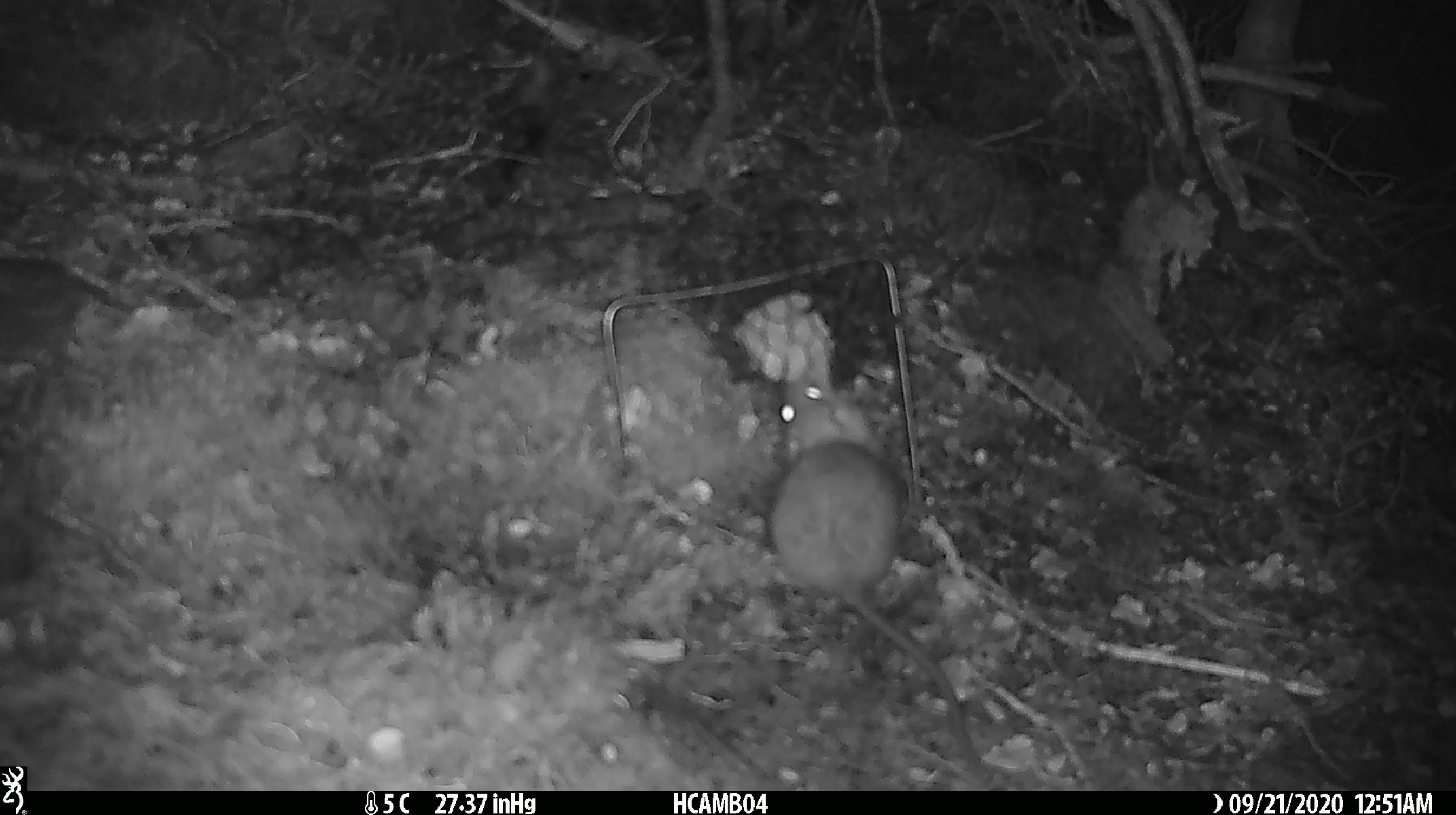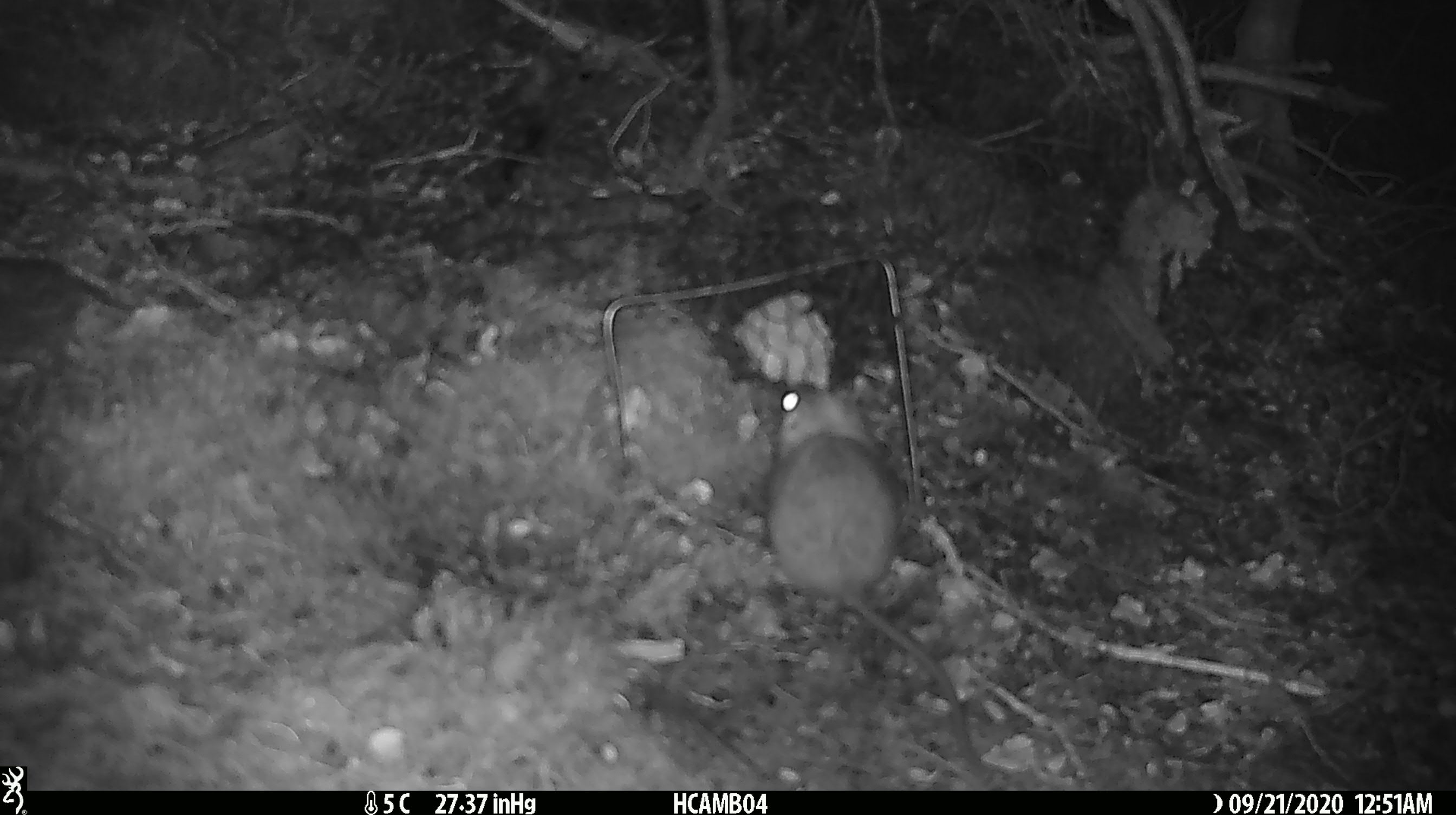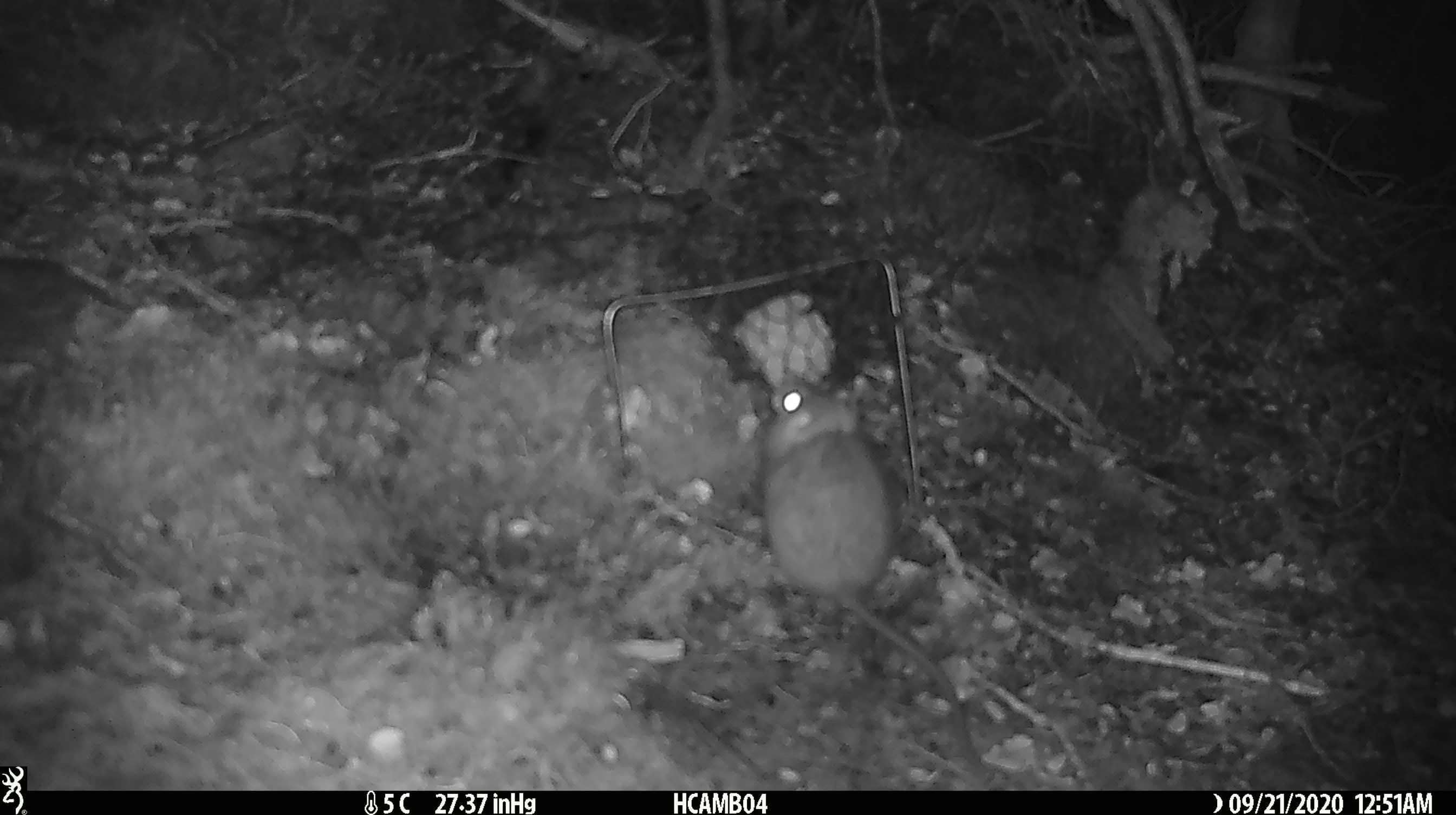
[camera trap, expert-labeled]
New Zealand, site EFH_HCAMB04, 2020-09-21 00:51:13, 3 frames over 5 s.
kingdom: Animalia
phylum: Chordata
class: Mammalia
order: Rodentia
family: Muridae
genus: Rattus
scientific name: Rattus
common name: rat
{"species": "rat (Rattus)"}